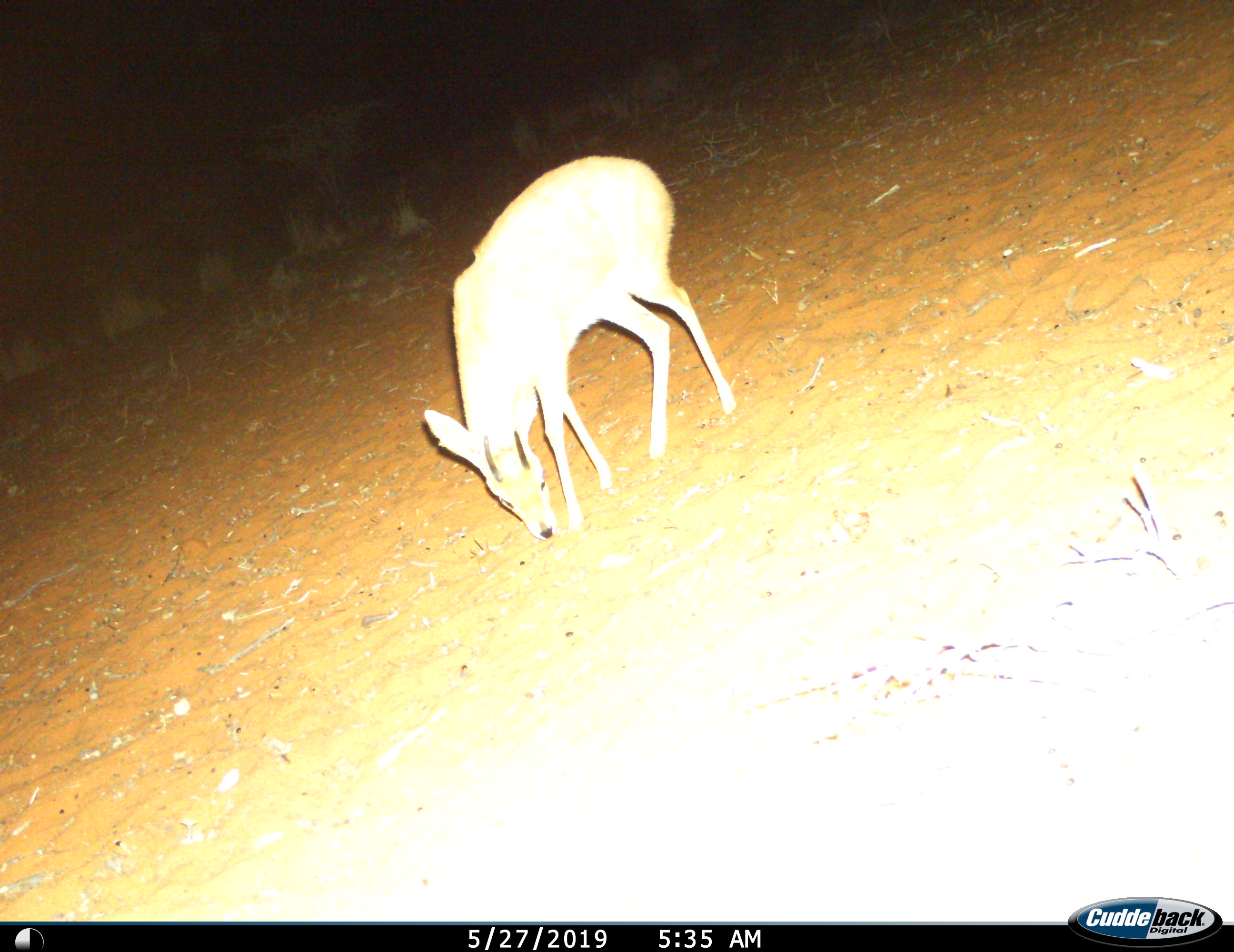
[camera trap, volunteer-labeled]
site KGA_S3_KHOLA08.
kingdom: Animalia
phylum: Chordata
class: Mammalia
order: Artiodactyla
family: Bovidae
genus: Raphicerus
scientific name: Raphicerus campestris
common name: steenbok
Steenbok (Raphicerus campestris), count 1. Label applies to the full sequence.